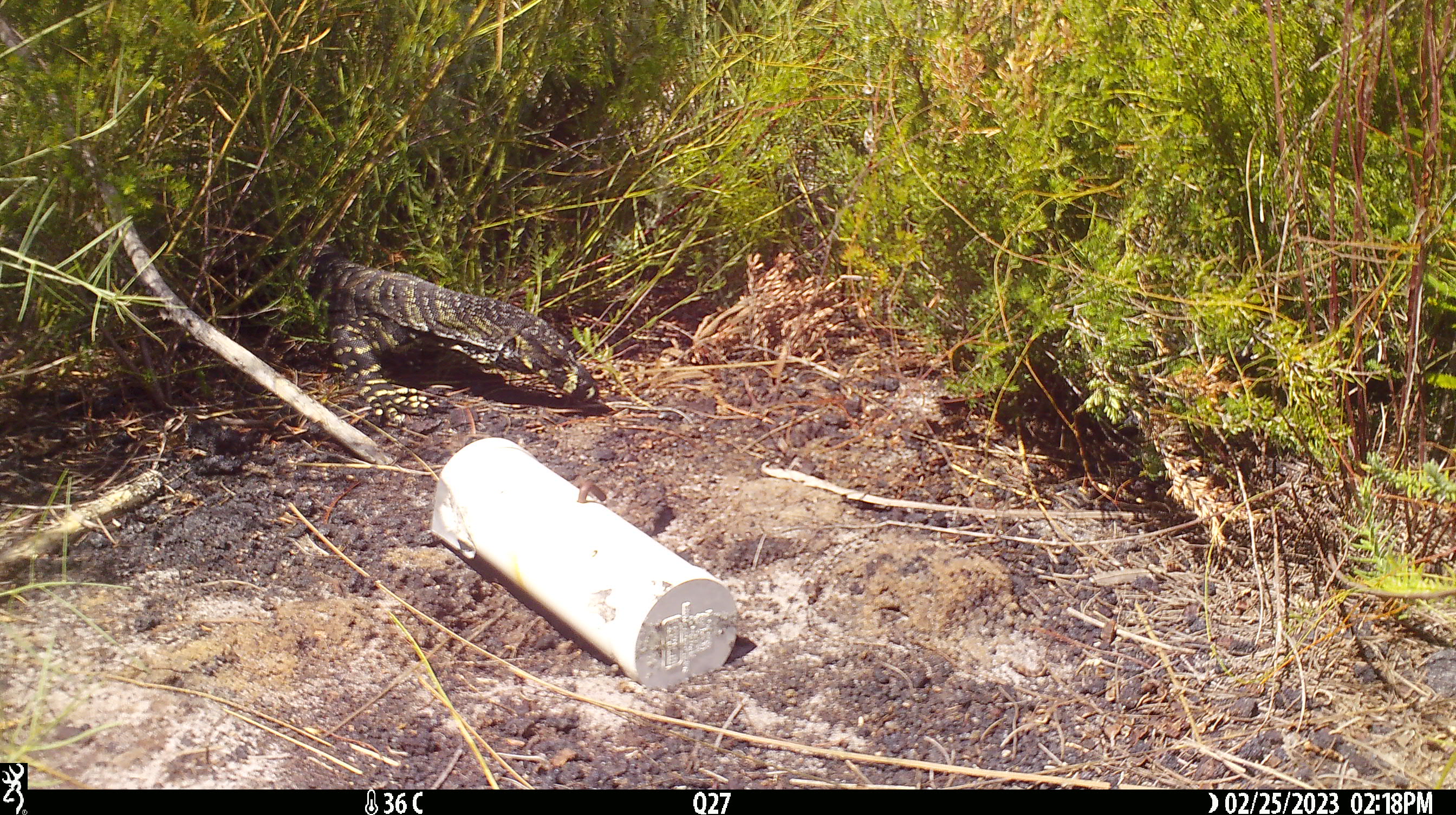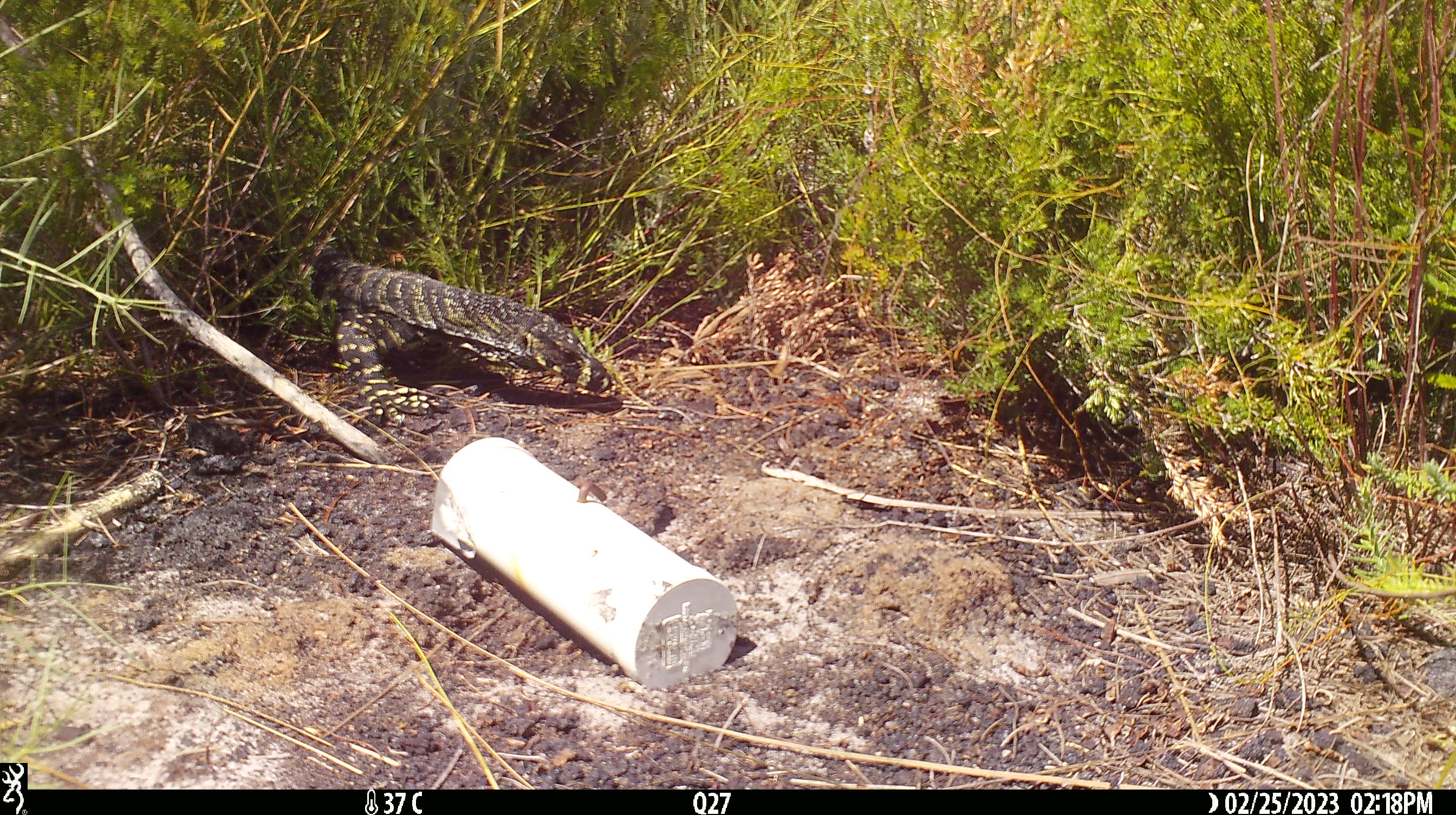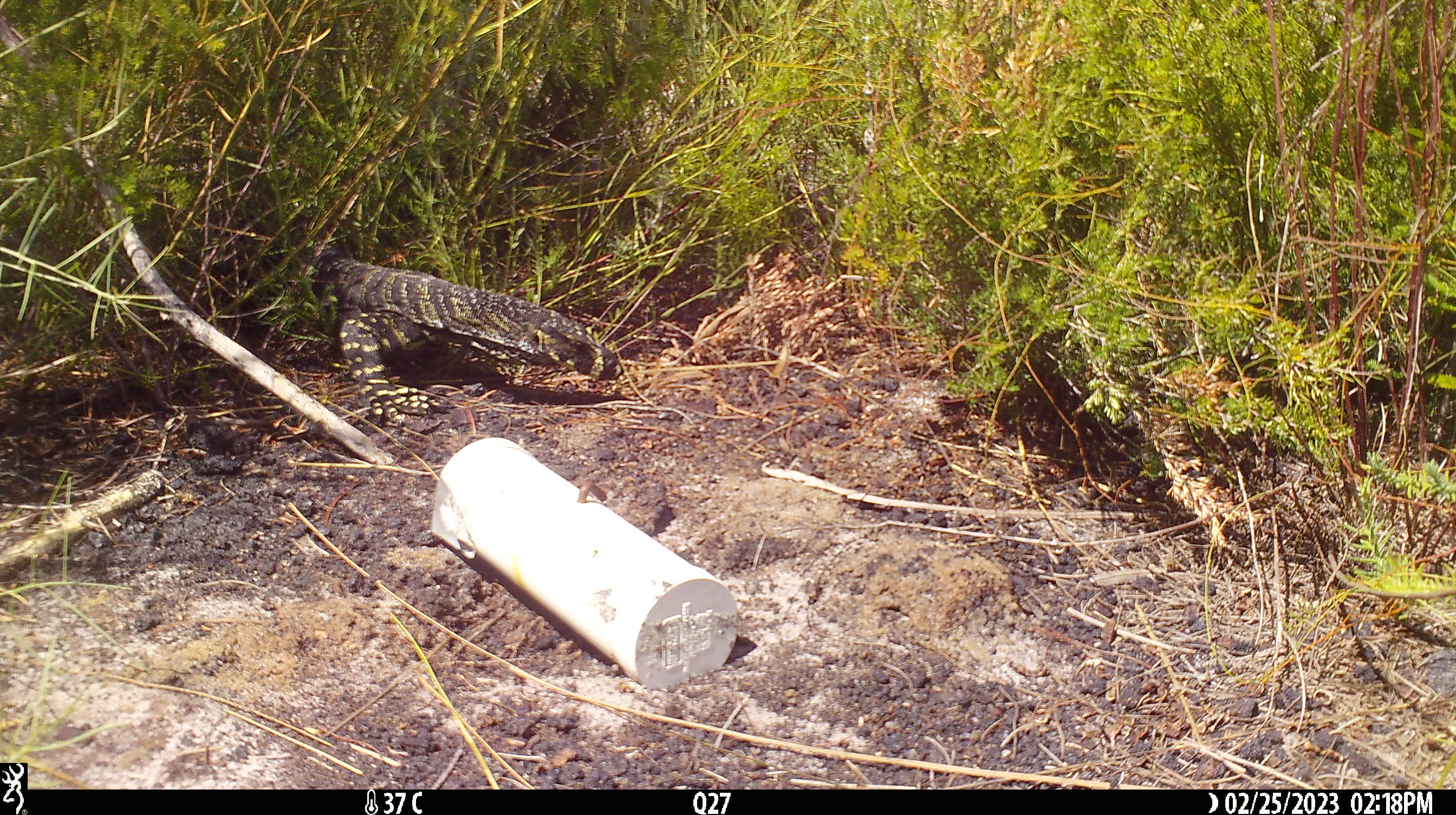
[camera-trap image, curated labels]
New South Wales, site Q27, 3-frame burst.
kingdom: Animalia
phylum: Chordata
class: Reptilia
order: Squamata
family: Varanidae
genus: Varanus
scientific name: Varanus varius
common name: lace monitor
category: goanna